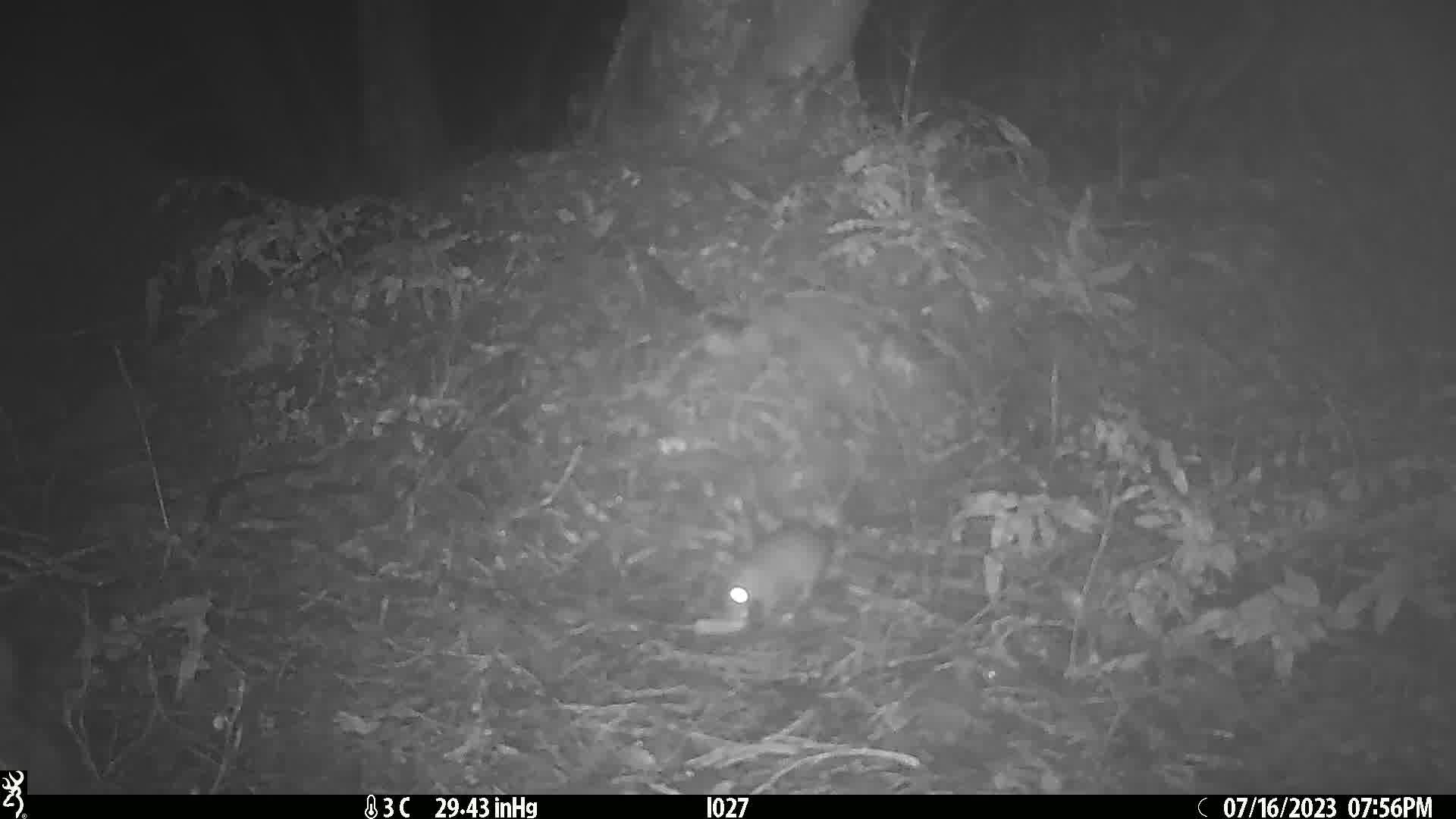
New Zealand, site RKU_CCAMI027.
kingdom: Animalia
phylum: Chordata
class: Mammalia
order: Rodentia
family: Muridae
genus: Rattus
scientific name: Rattus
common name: rat